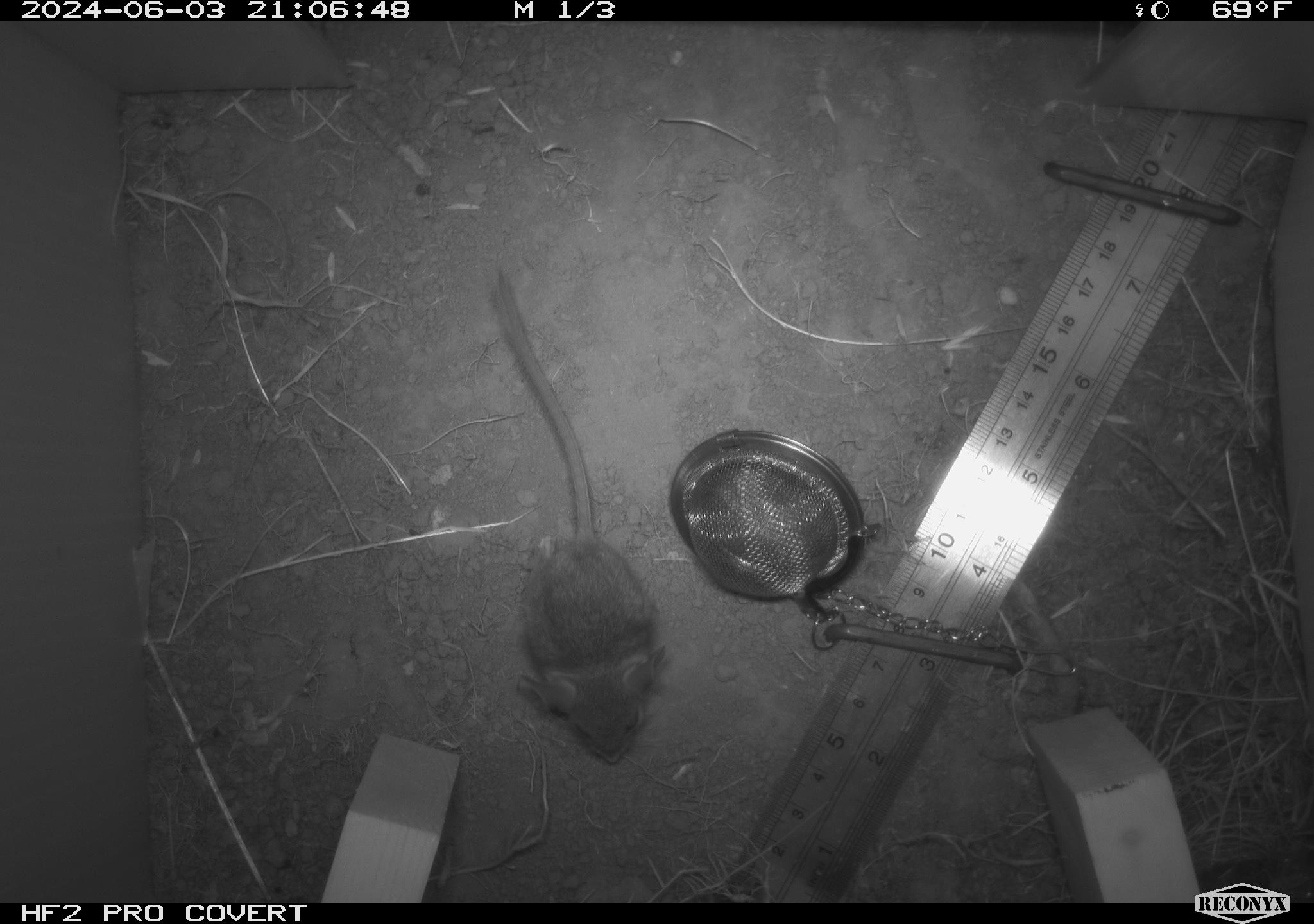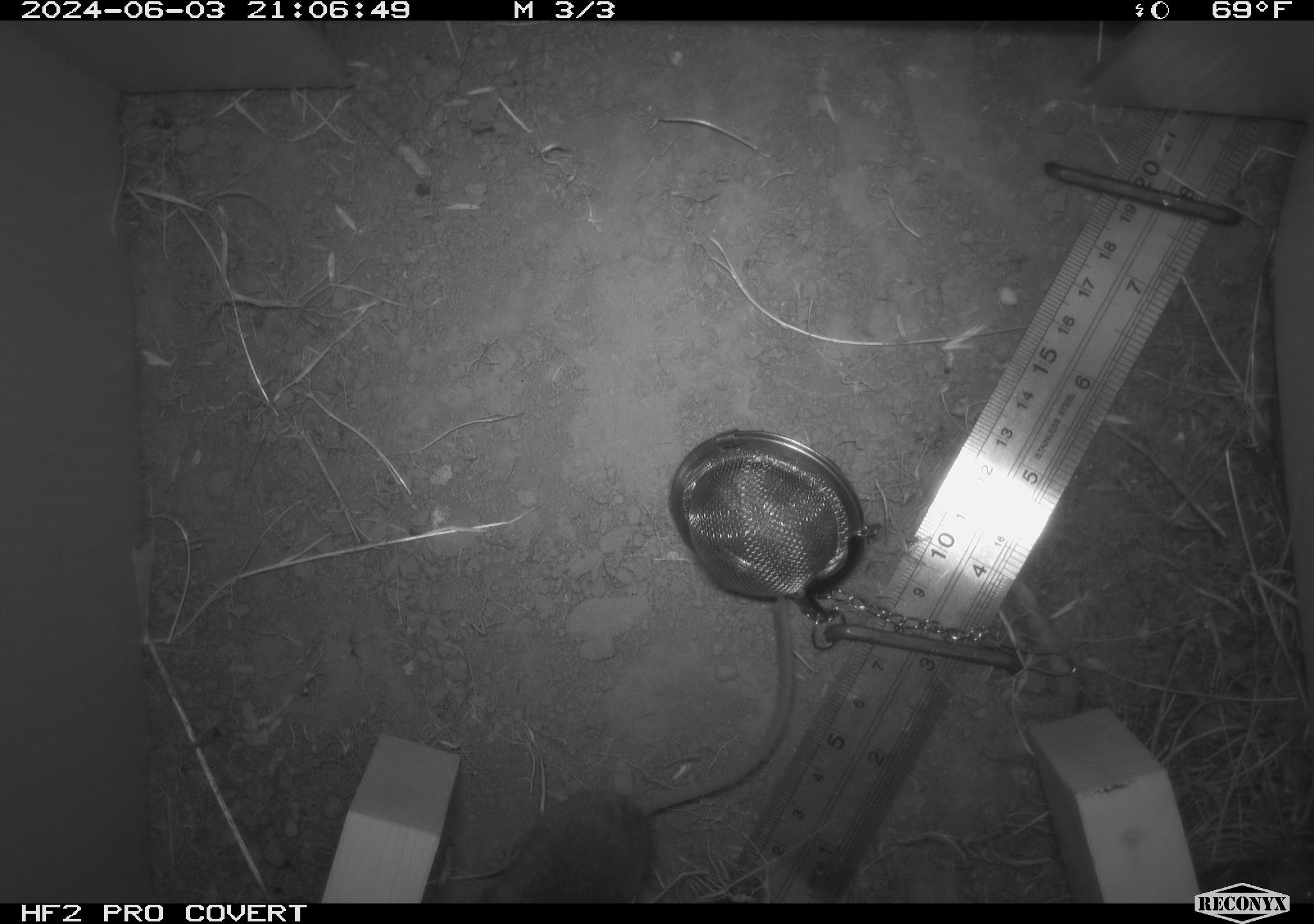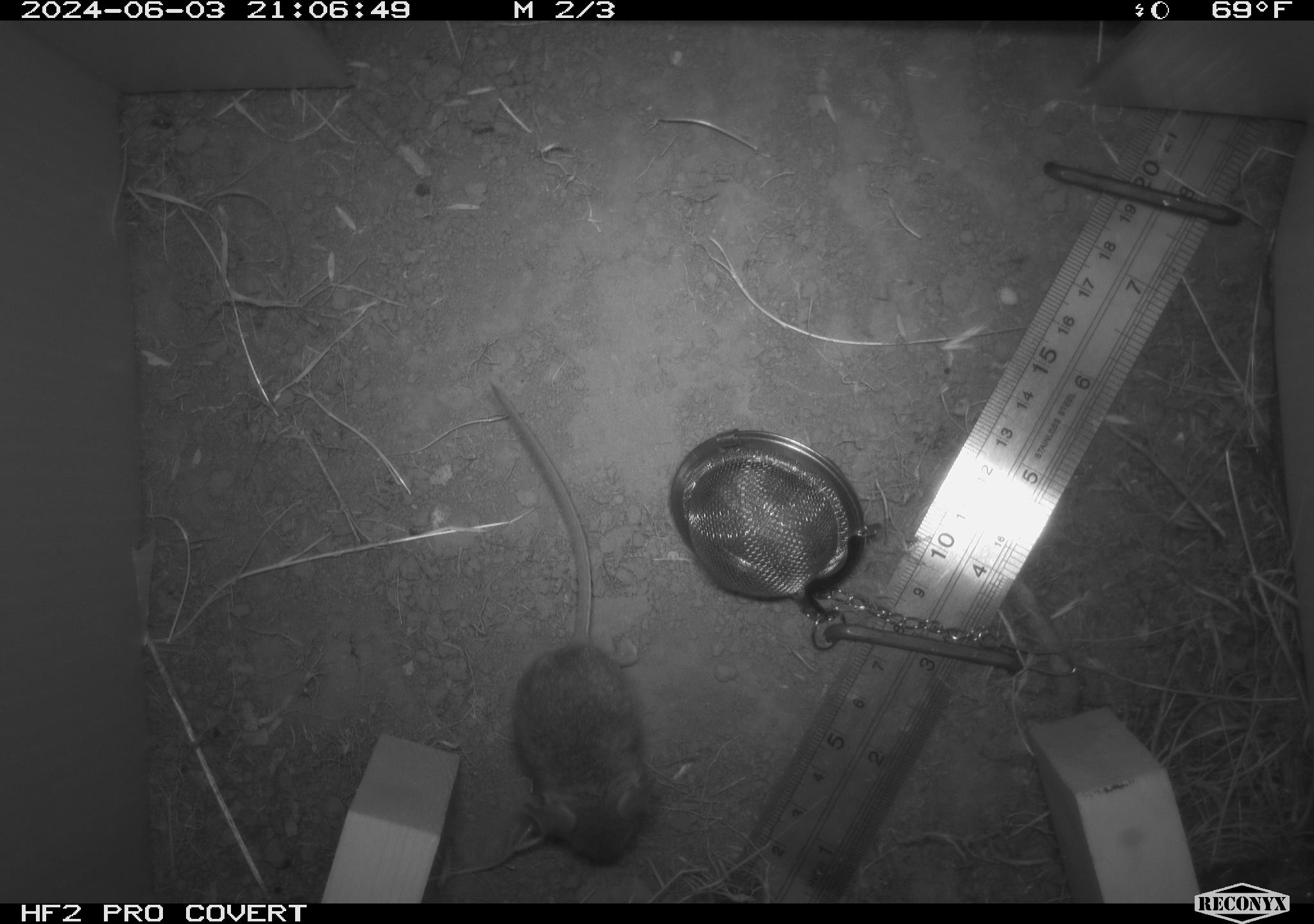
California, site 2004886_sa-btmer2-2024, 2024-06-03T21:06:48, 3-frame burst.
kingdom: Animalia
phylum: Chordata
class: Mammalia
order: Rodentia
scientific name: Rodentia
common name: mouse species